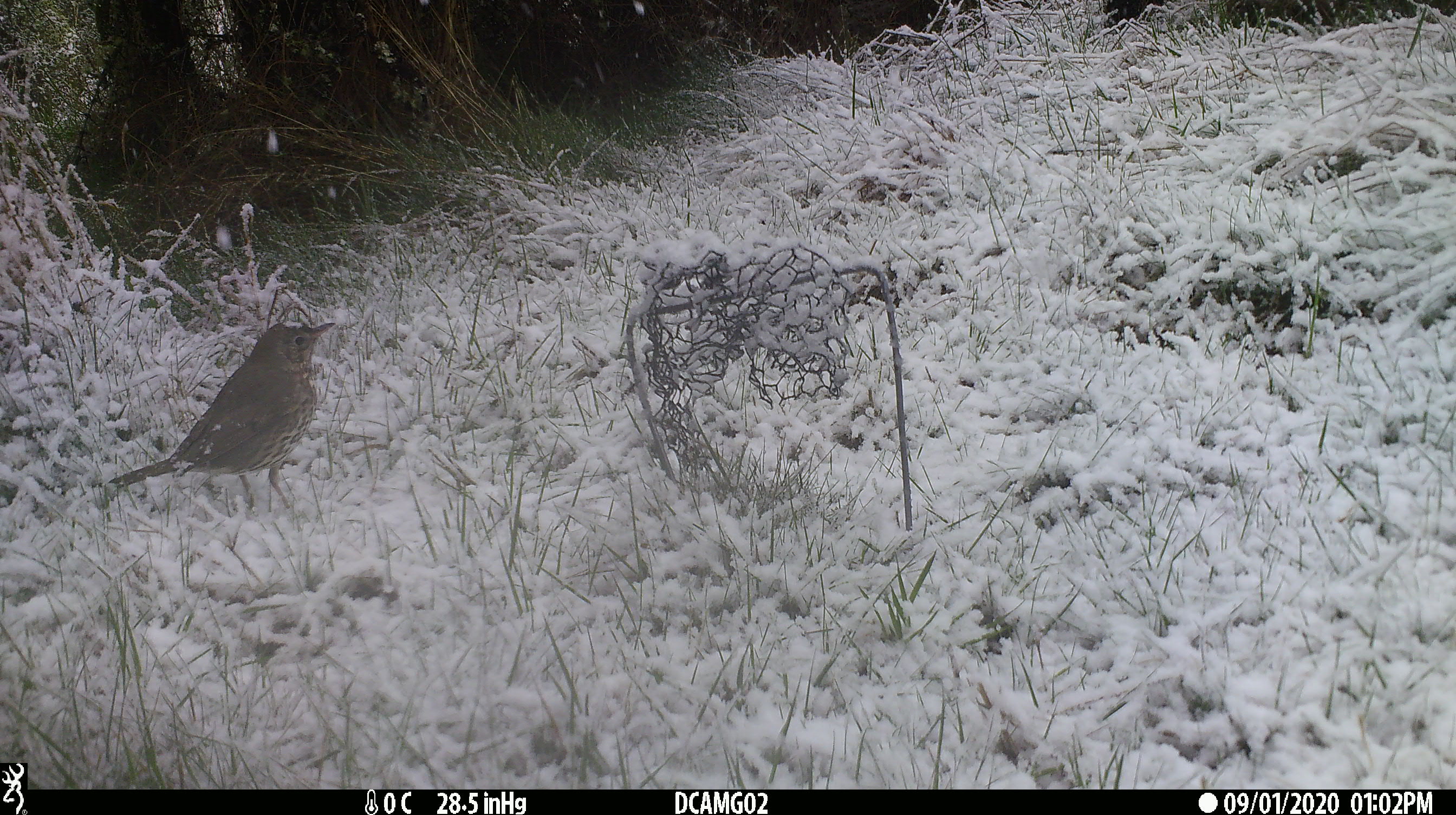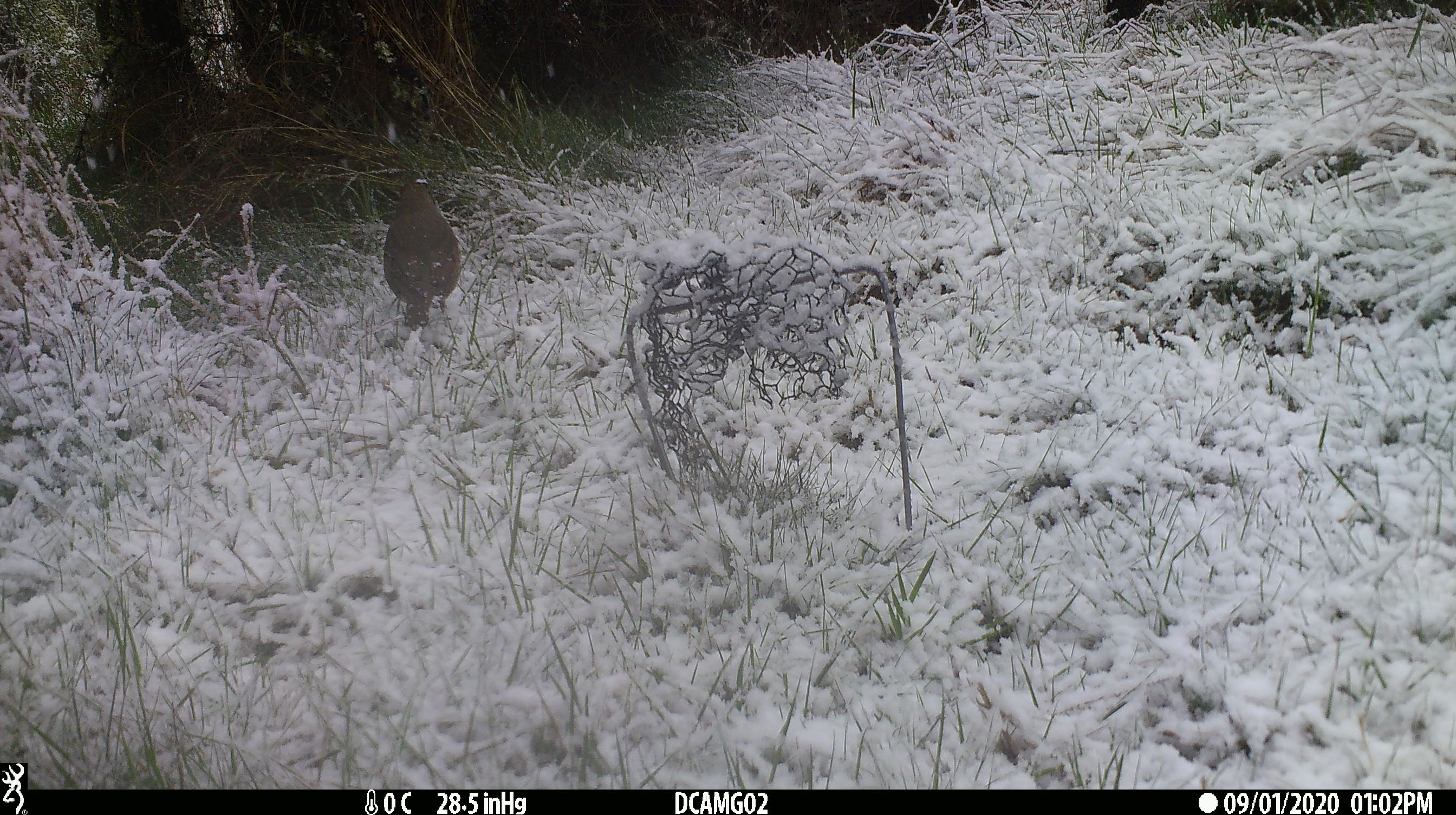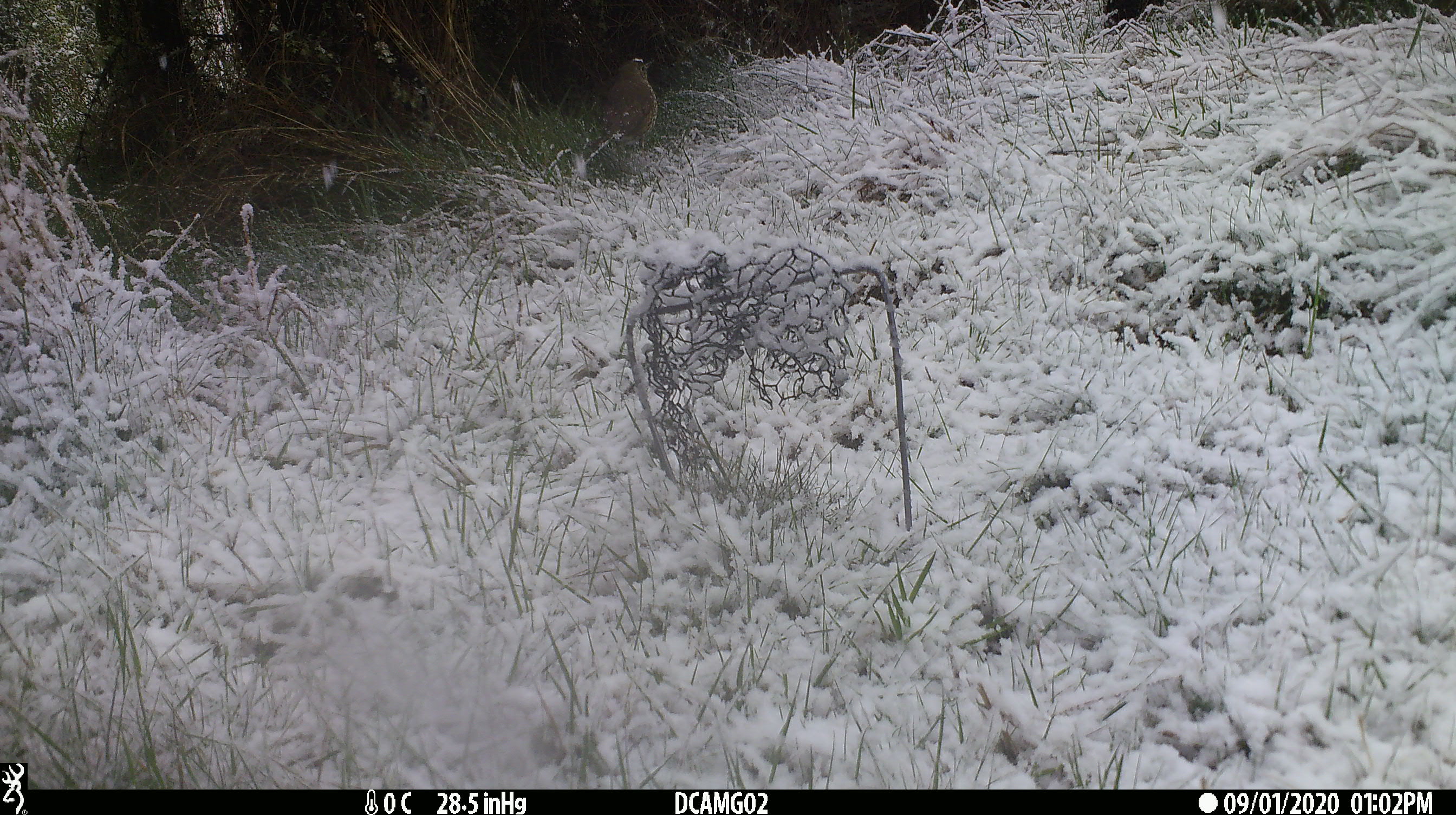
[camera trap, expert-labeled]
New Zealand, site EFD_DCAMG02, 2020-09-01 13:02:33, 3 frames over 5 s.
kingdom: Animalia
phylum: Chordata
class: Aves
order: Passeriformes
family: Turdidae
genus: Turdus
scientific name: Turdus philomelos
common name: song thrush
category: thrush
Thrush (song thrush) (Turdus philomelos).